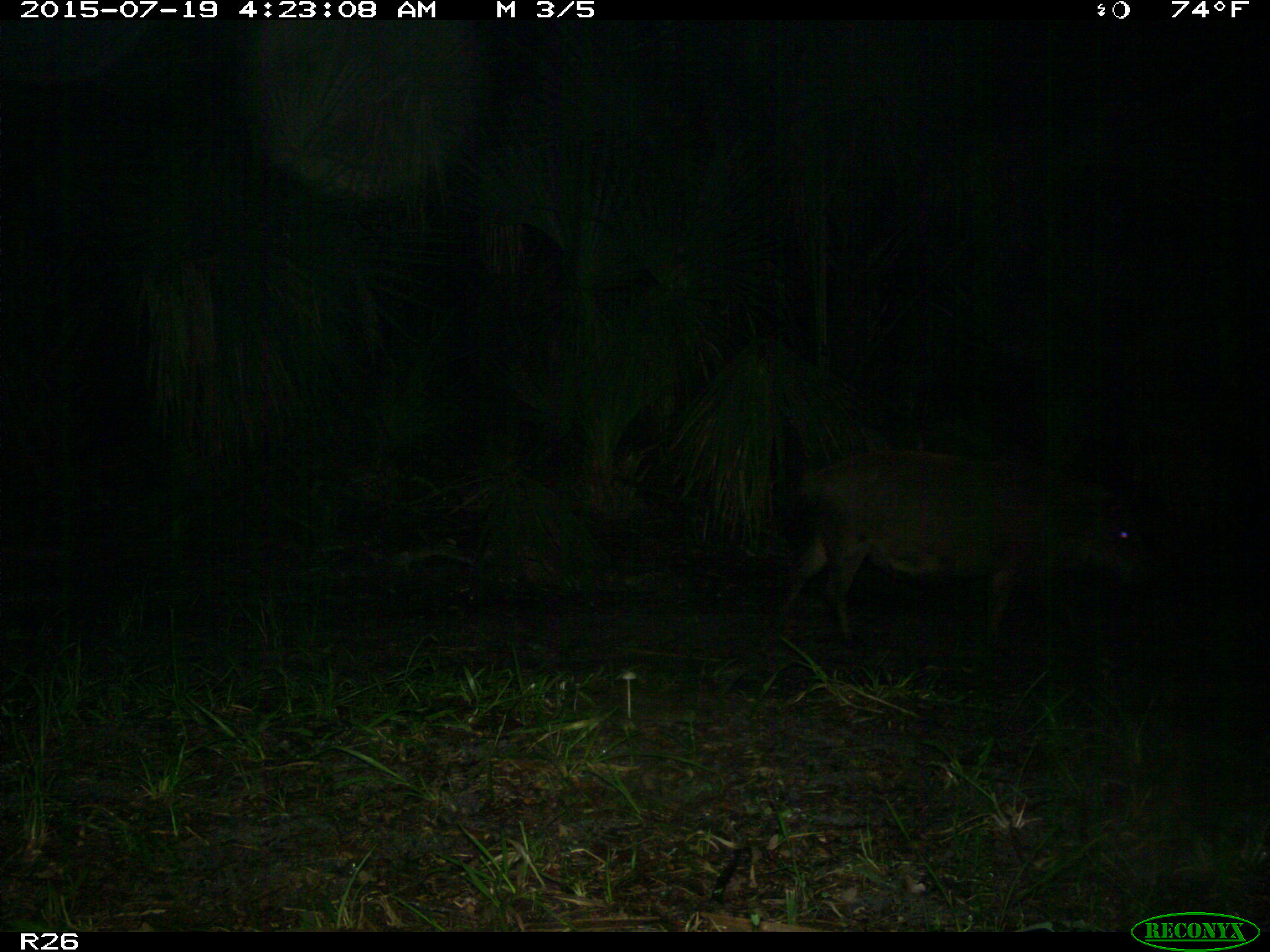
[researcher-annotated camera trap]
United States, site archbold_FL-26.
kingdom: Animalia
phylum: Chordata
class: Mammalia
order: Artiodactyla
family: Suidae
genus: Sus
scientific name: Sus scrofa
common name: wild boar